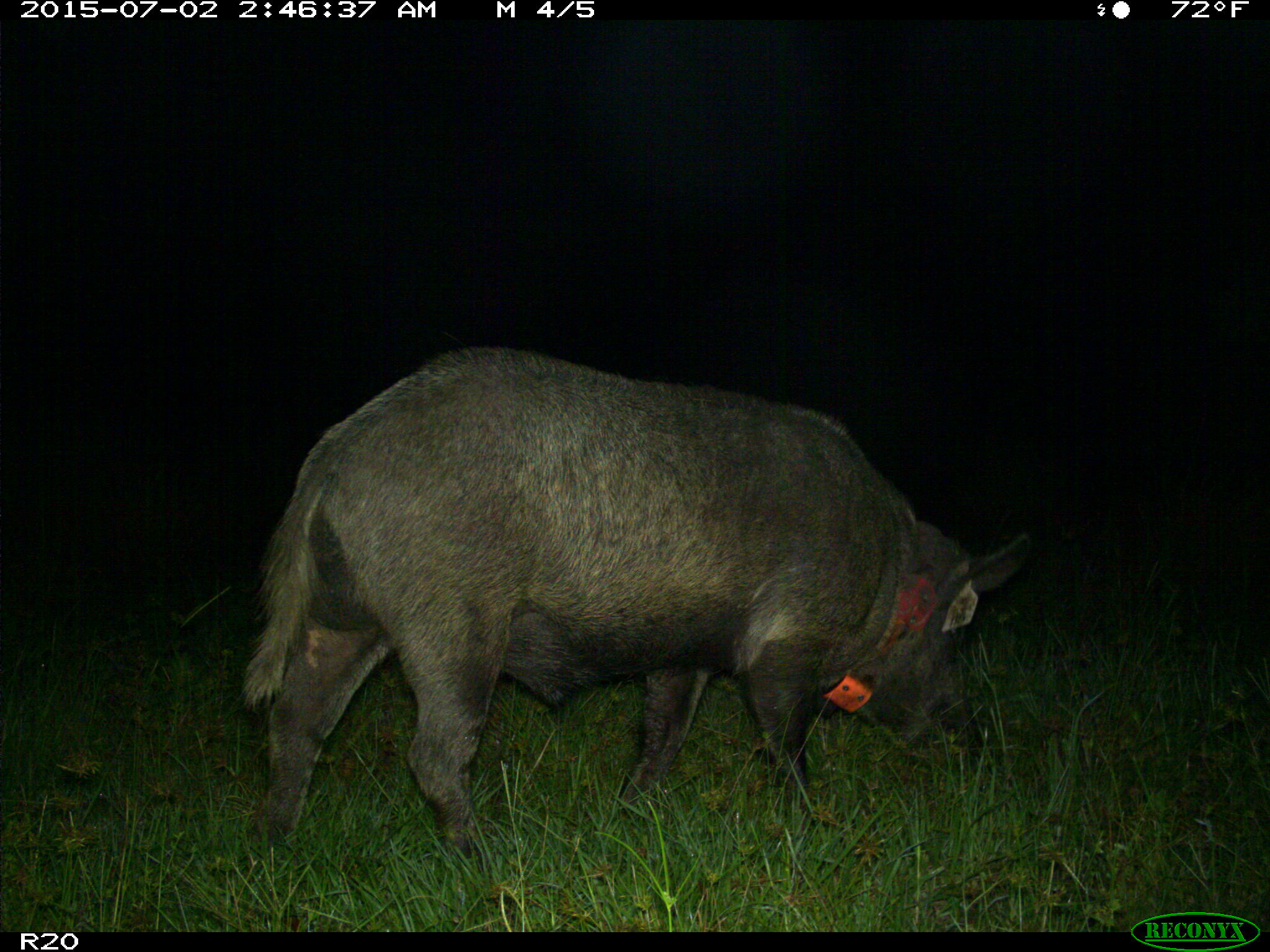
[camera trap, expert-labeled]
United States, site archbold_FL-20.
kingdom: Animalia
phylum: Chordata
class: Mammalia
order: Artiodactyla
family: Suidae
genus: Sus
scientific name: Sus scrofa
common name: wild boar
Sus scrofa (wild boar).